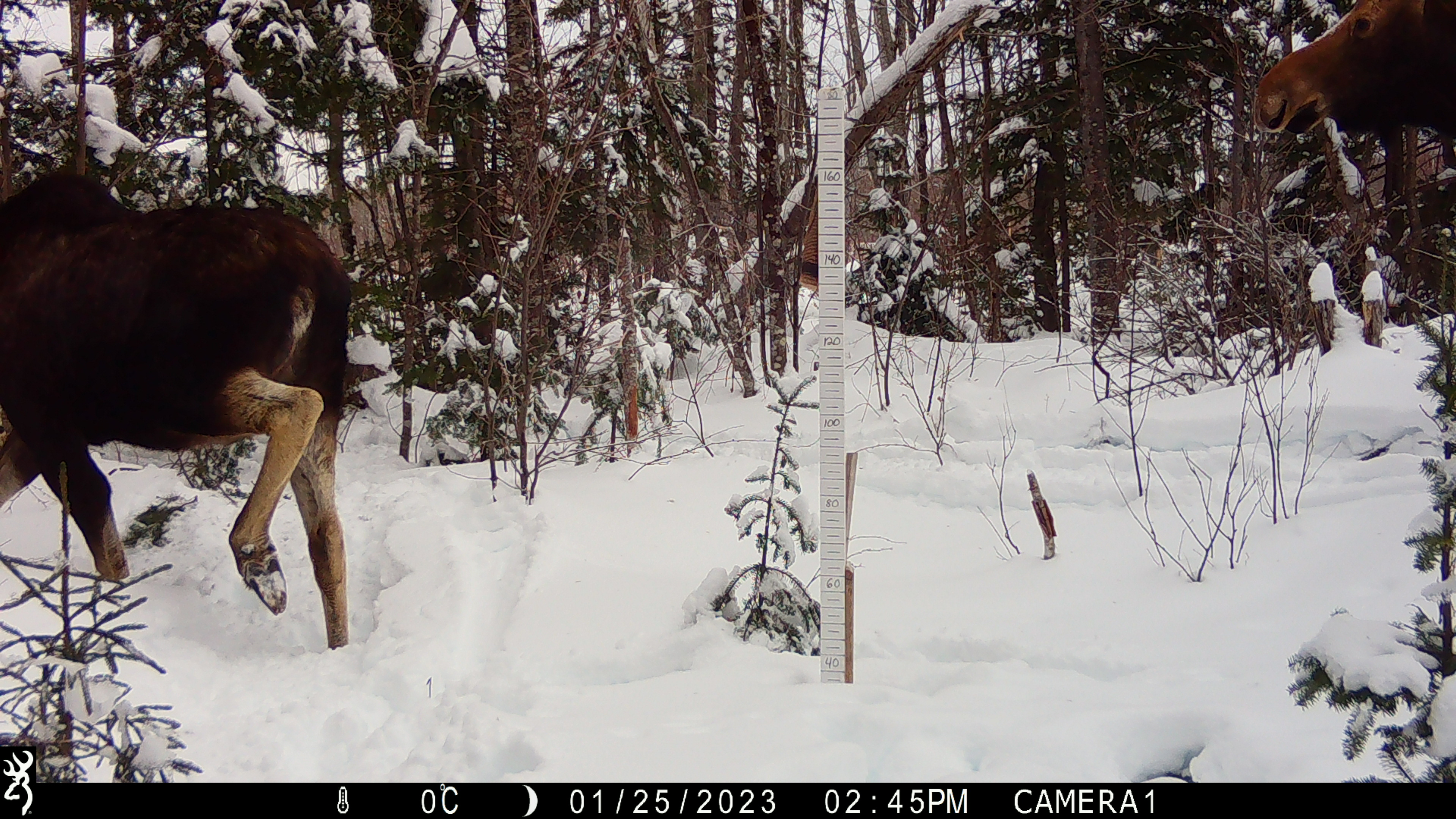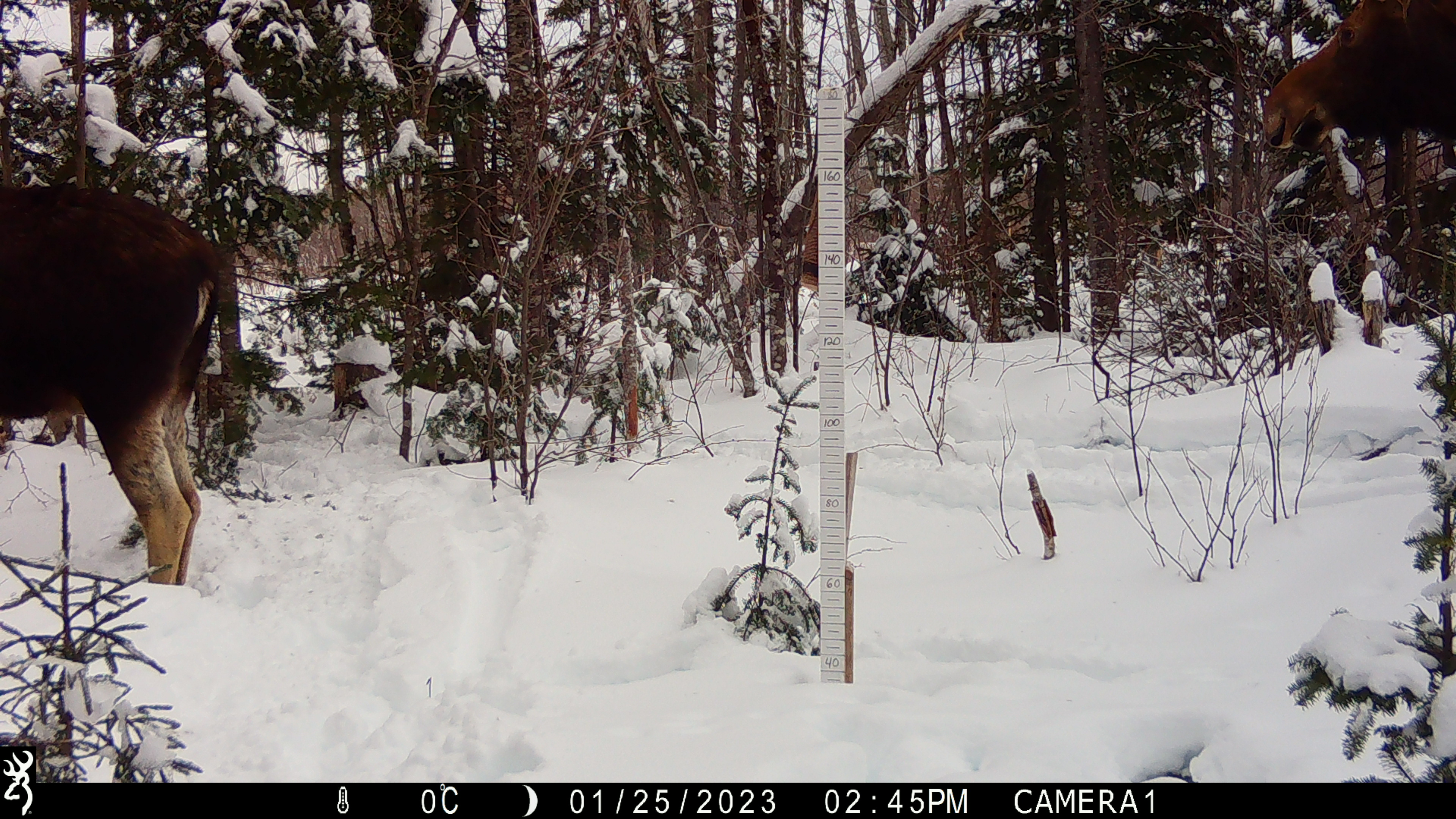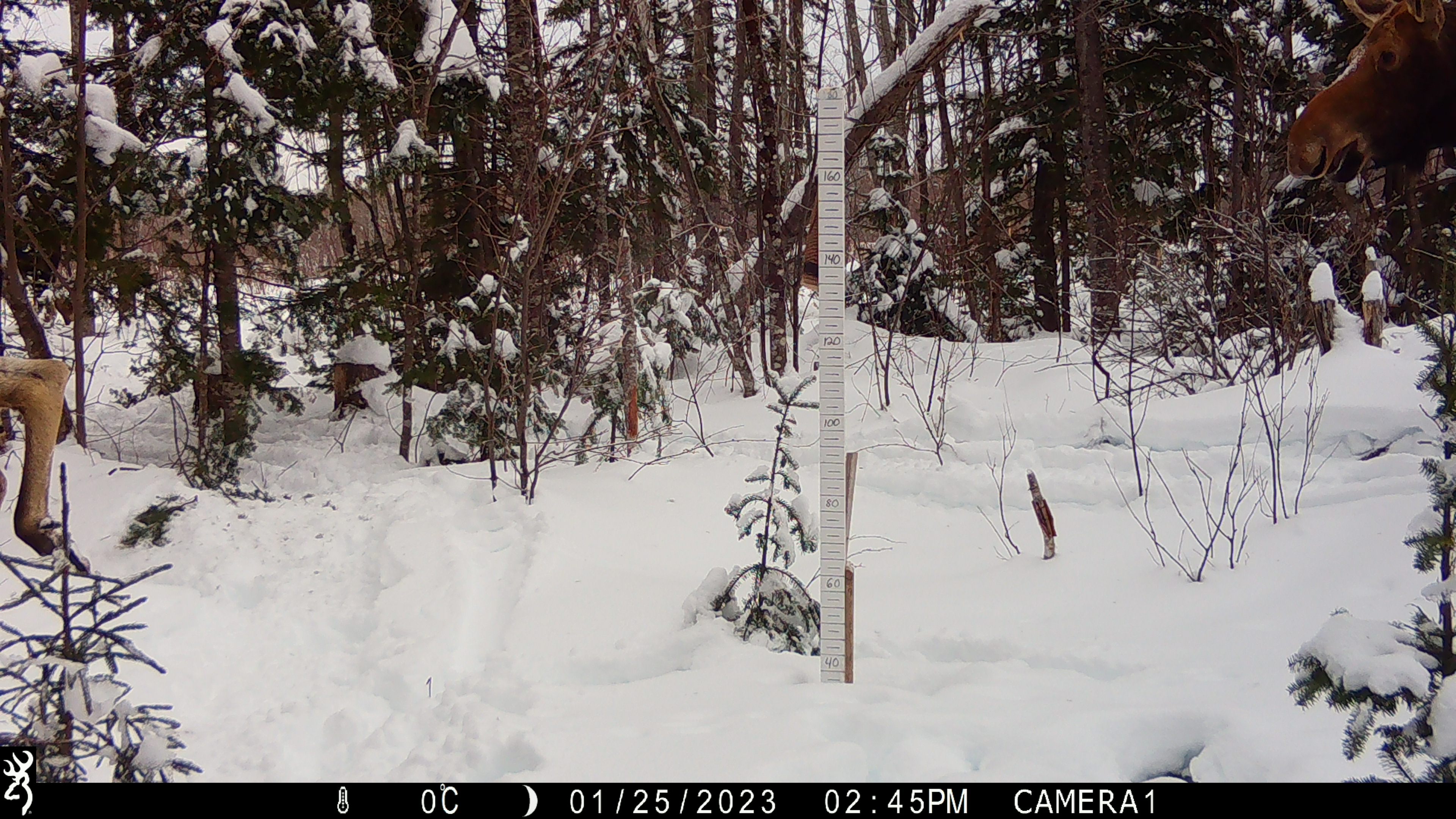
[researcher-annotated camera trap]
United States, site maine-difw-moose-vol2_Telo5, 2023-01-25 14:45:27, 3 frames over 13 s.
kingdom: Animalia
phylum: Chordata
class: Mammalia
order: Artiodactyla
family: Cervidae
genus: Alces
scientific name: Alces alces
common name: moose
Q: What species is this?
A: Moose (Alces alces).